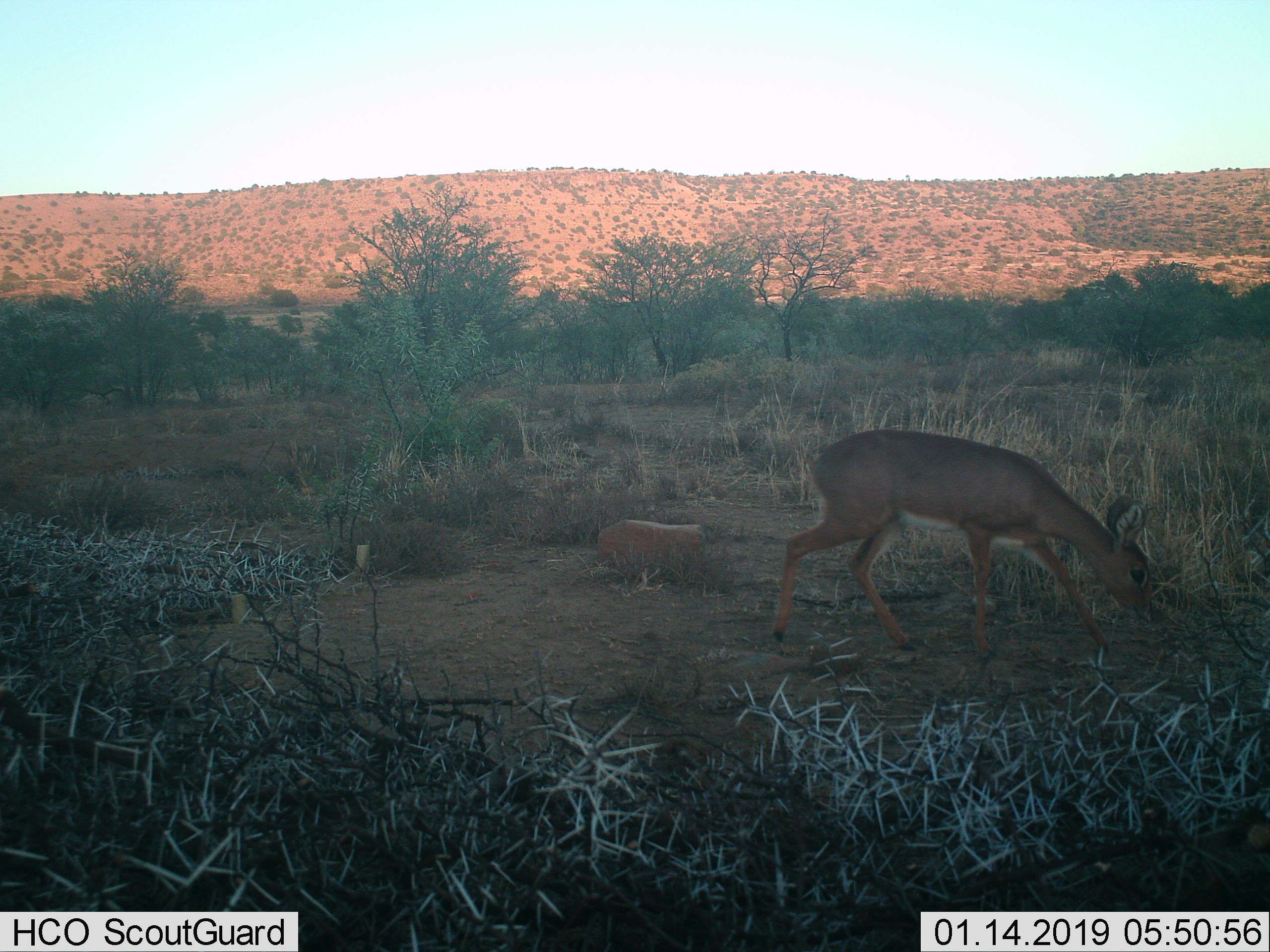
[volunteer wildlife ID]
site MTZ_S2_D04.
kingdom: Animalia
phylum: Chordata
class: Mammalia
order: Artiodactyla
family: Bovidae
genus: Raphicerus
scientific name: Raphicerus campestris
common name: steenbok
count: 1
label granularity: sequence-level